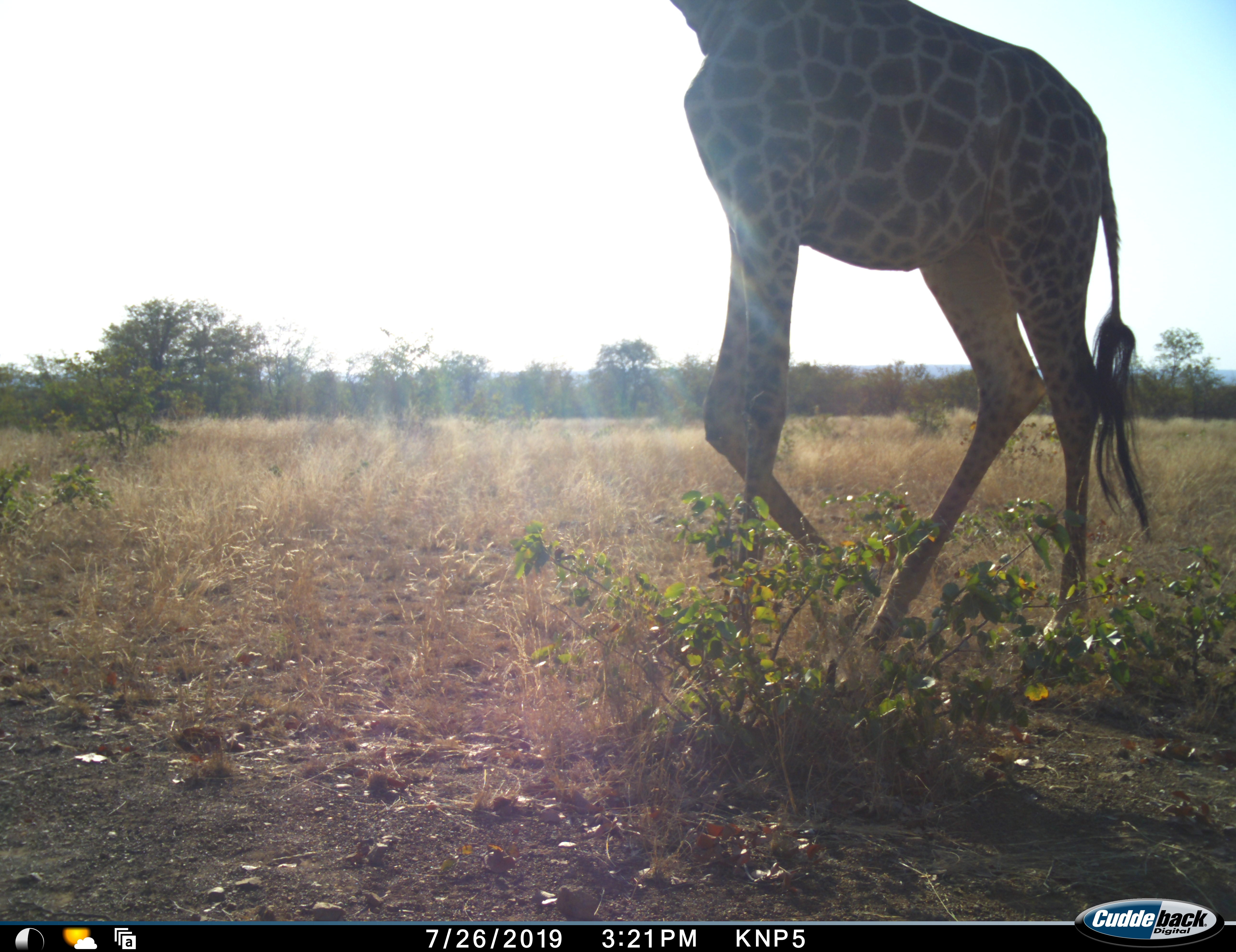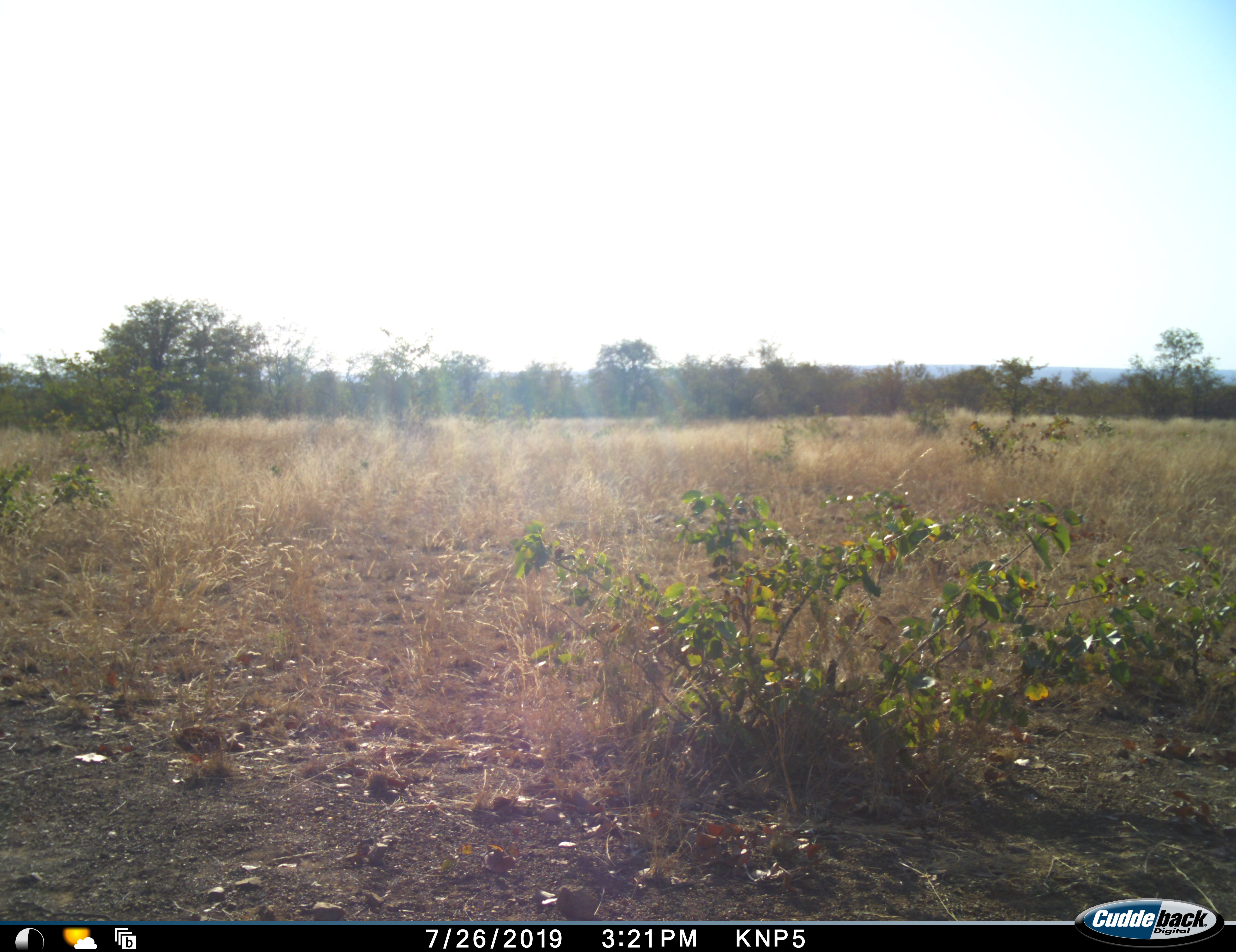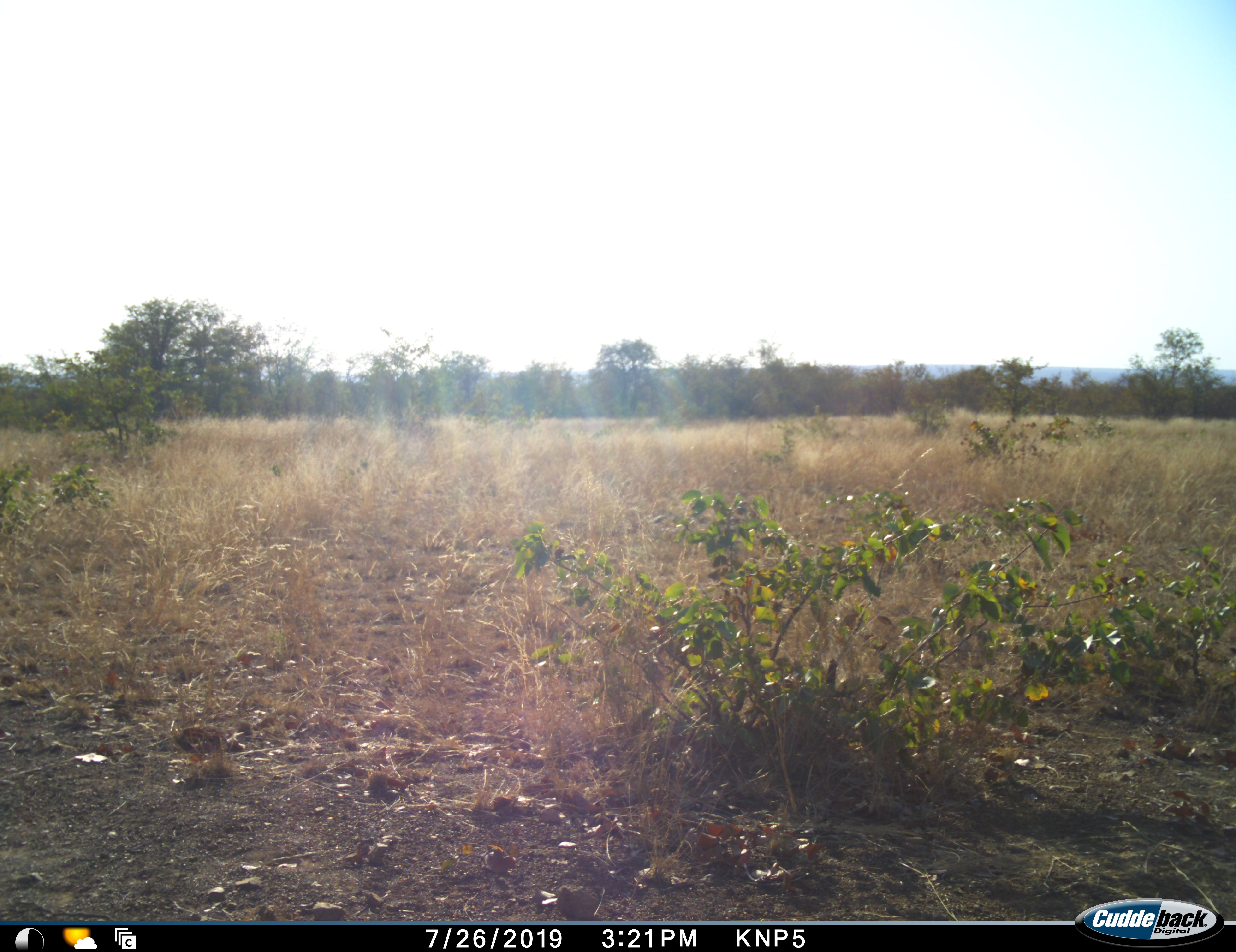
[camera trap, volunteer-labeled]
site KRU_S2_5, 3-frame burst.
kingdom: Animalia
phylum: Chordata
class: Mammalia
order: Artiodactyla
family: Giraffidae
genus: Giraffa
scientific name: Giraffa camelopardalis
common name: giraffe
Giraffe (Giraffa camelopardalis), count 1. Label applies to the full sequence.